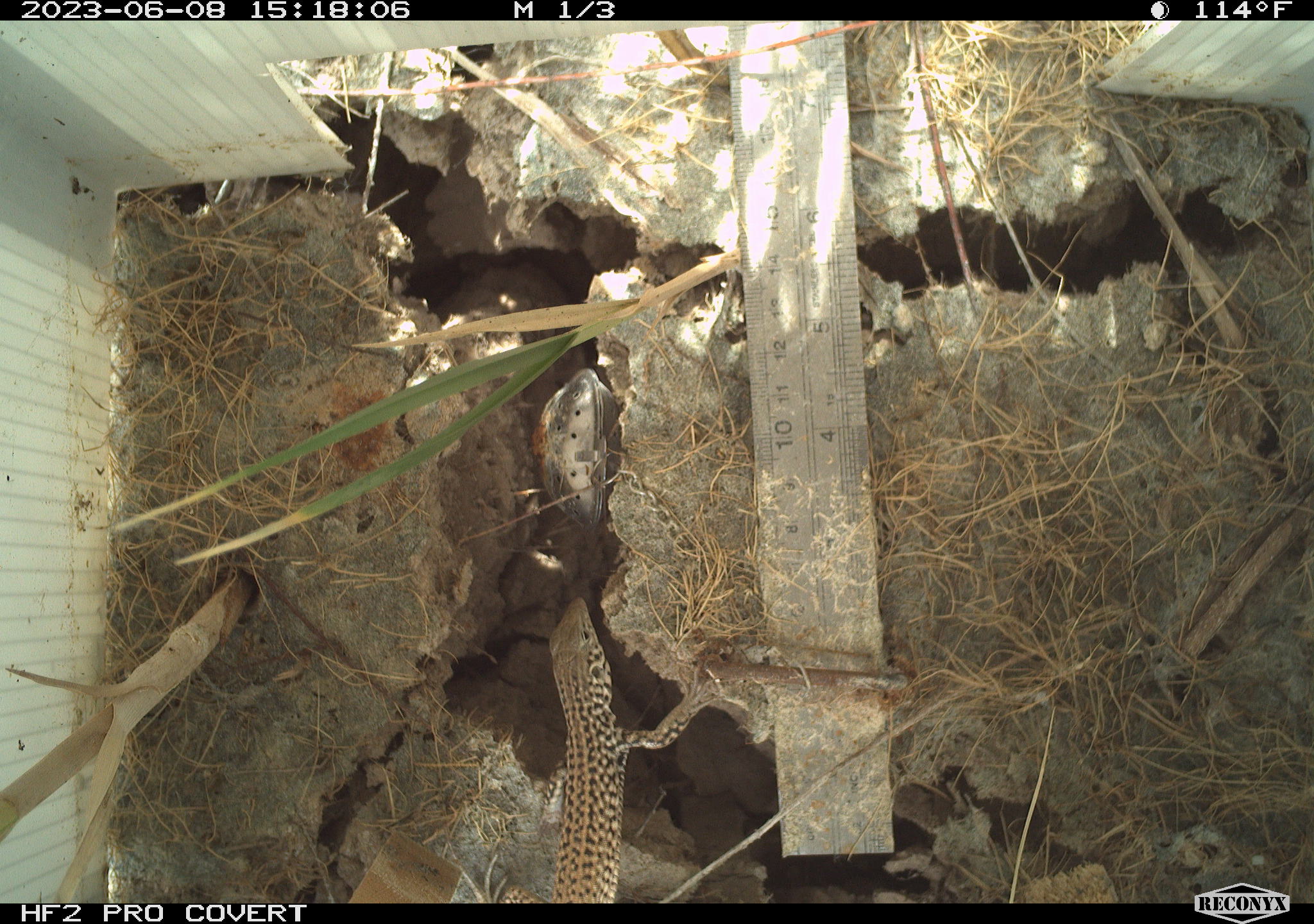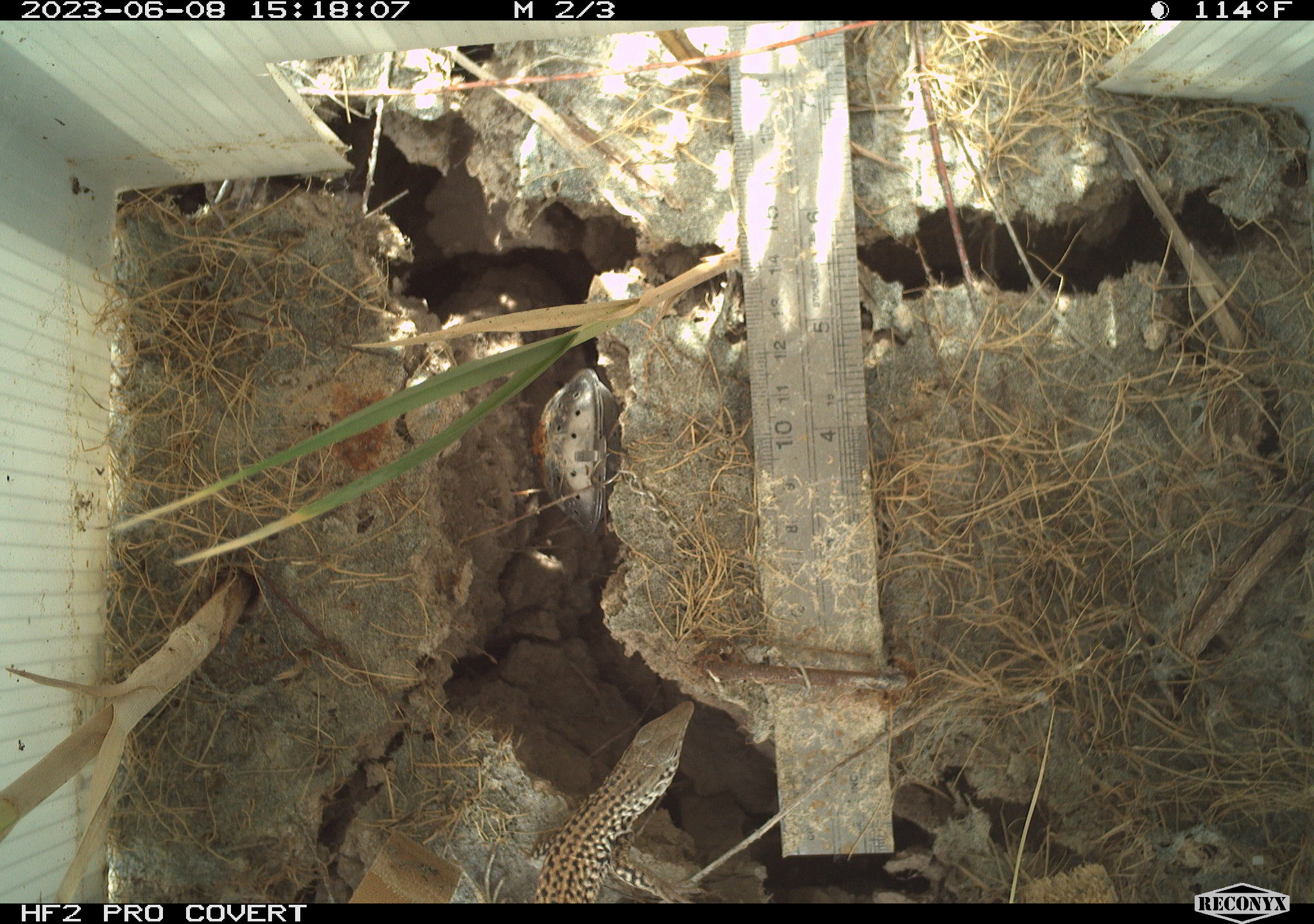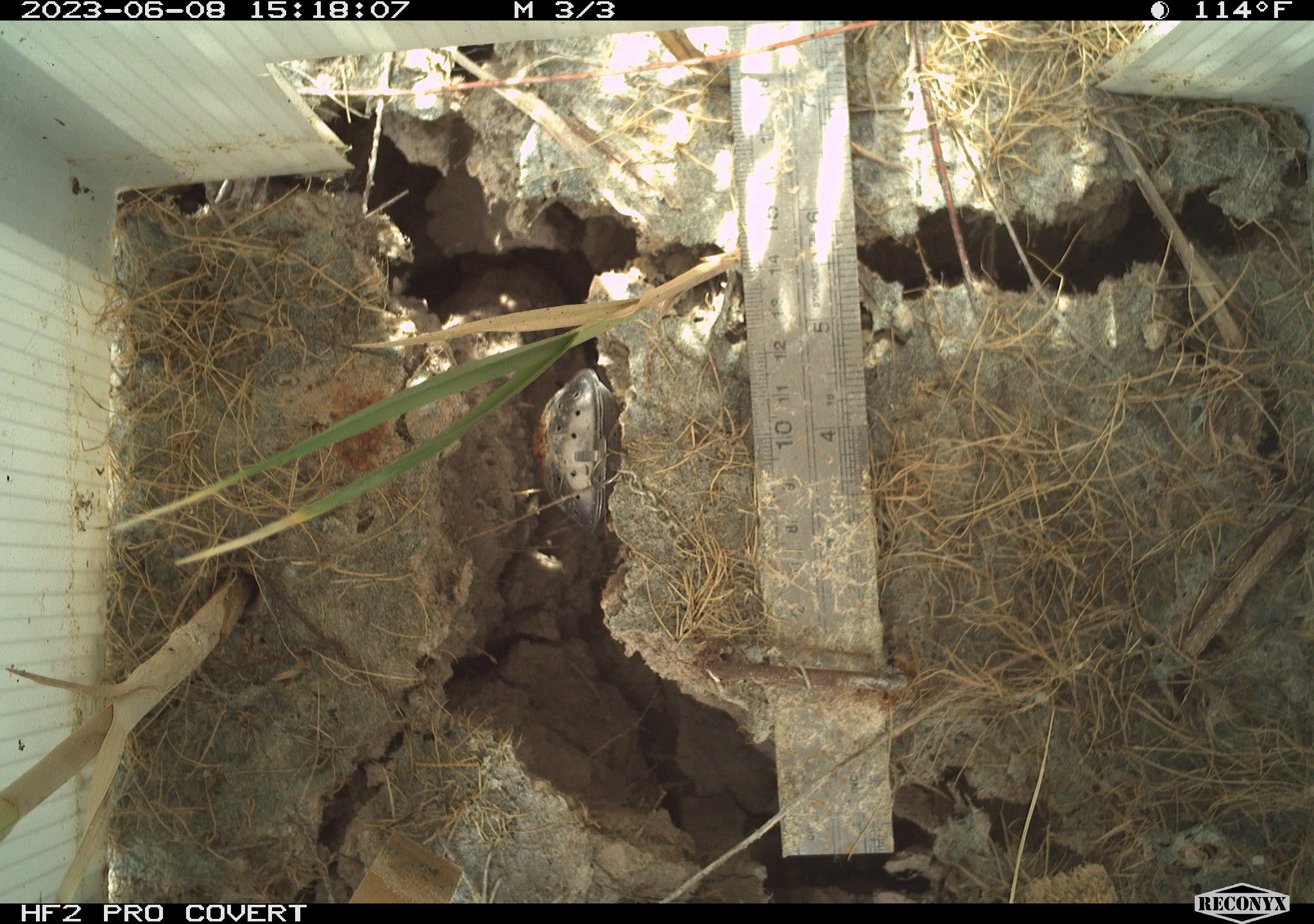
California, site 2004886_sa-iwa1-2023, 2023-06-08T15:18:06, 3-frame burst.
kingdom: Animalia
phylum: Chordata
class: Reptilia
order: Squamata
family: Teiidae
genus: Aspidoscelis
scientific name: Aspidoscelis tigris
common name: western whiptail